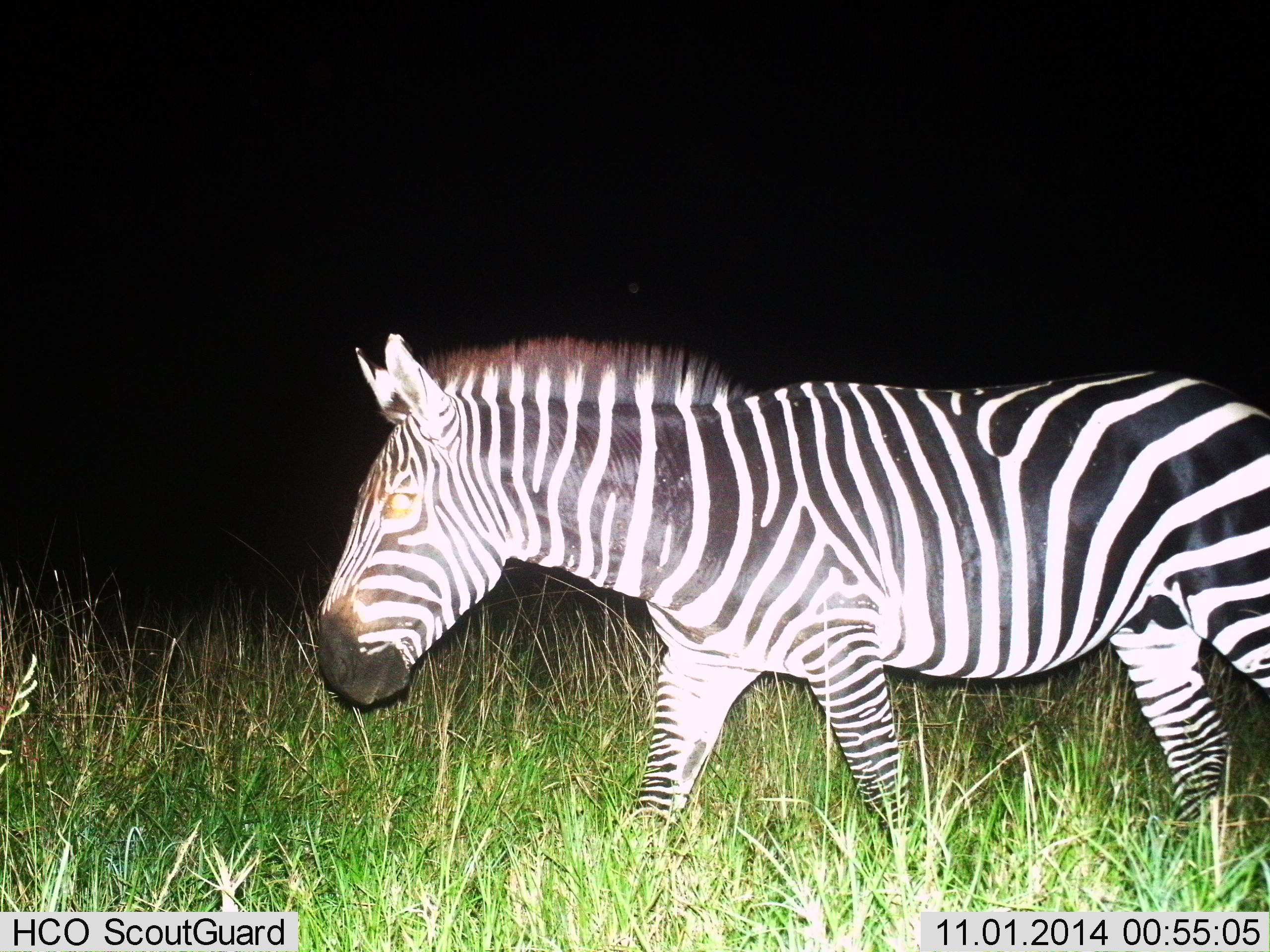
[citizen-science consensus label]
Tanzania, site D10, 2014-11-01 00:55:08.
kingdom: Animalia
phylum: Chordata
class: Mammalia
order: Perissodactyla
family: Equidae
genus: Equus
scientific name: Equus quagga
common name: plains zebra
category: zebra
Zebra (plains zebra) (Equus quagga), count 1. Behavior (volunteer vote fractions): standing 20%, resting 0%, moving 80%, interacting 0%. Young present (vote fraction): 0%. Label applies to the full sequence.